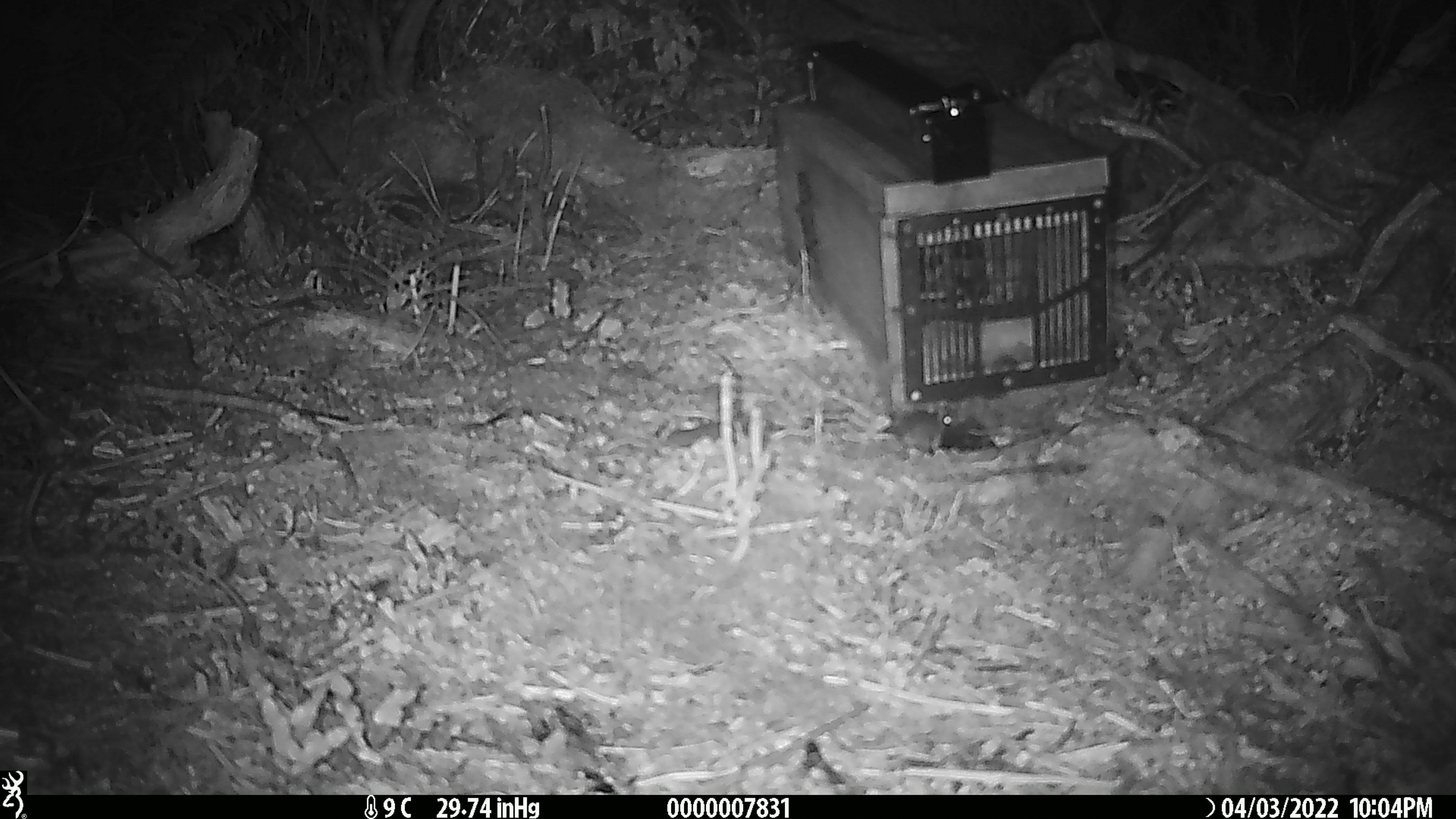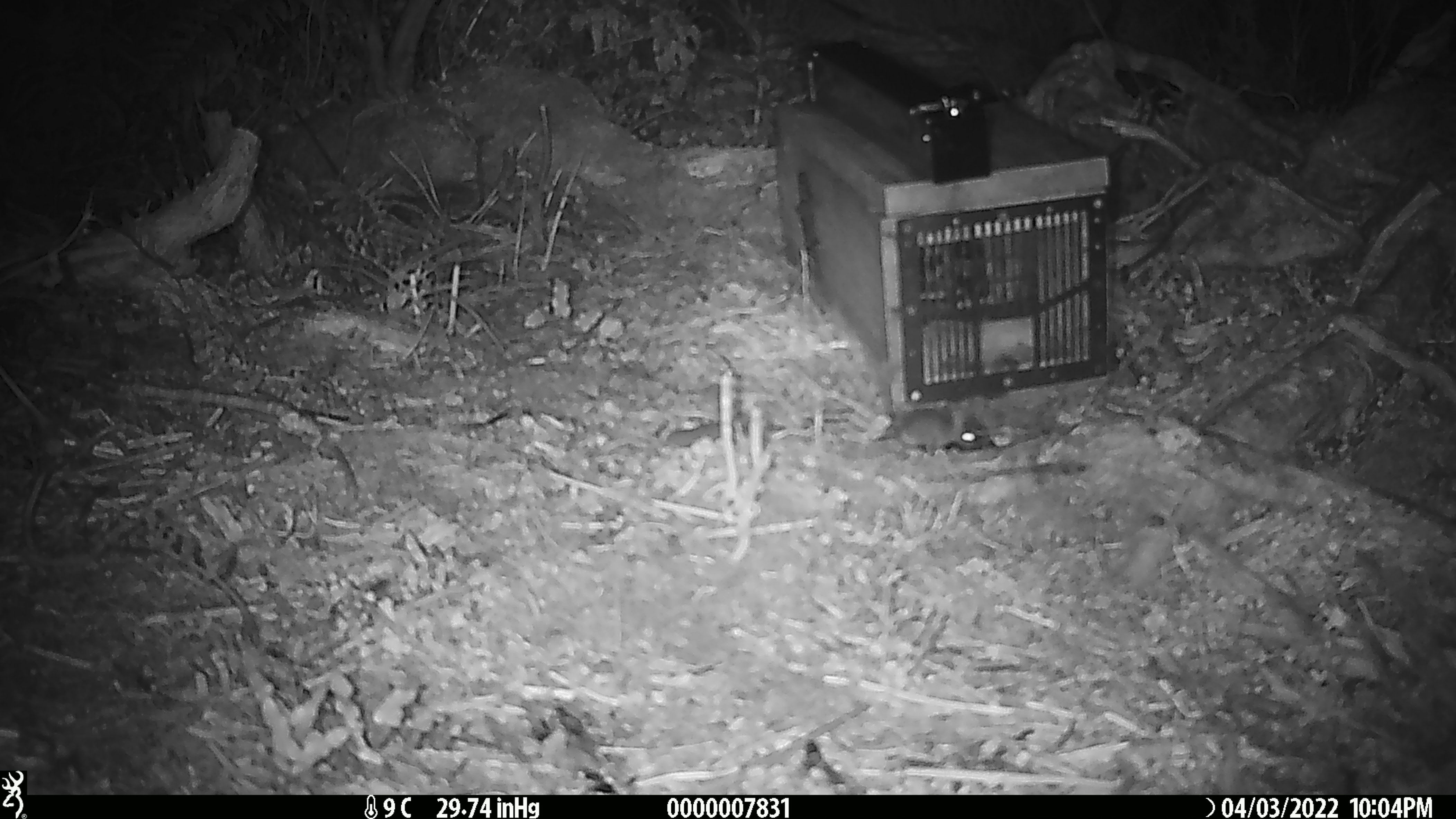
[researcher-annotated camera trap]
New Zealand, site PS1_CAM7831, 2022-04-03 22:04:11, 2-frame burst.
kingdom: Animalia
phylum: Chordata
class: Mammalia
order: Rodentia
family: Muridae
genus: Mus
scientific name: Mus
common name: mouse